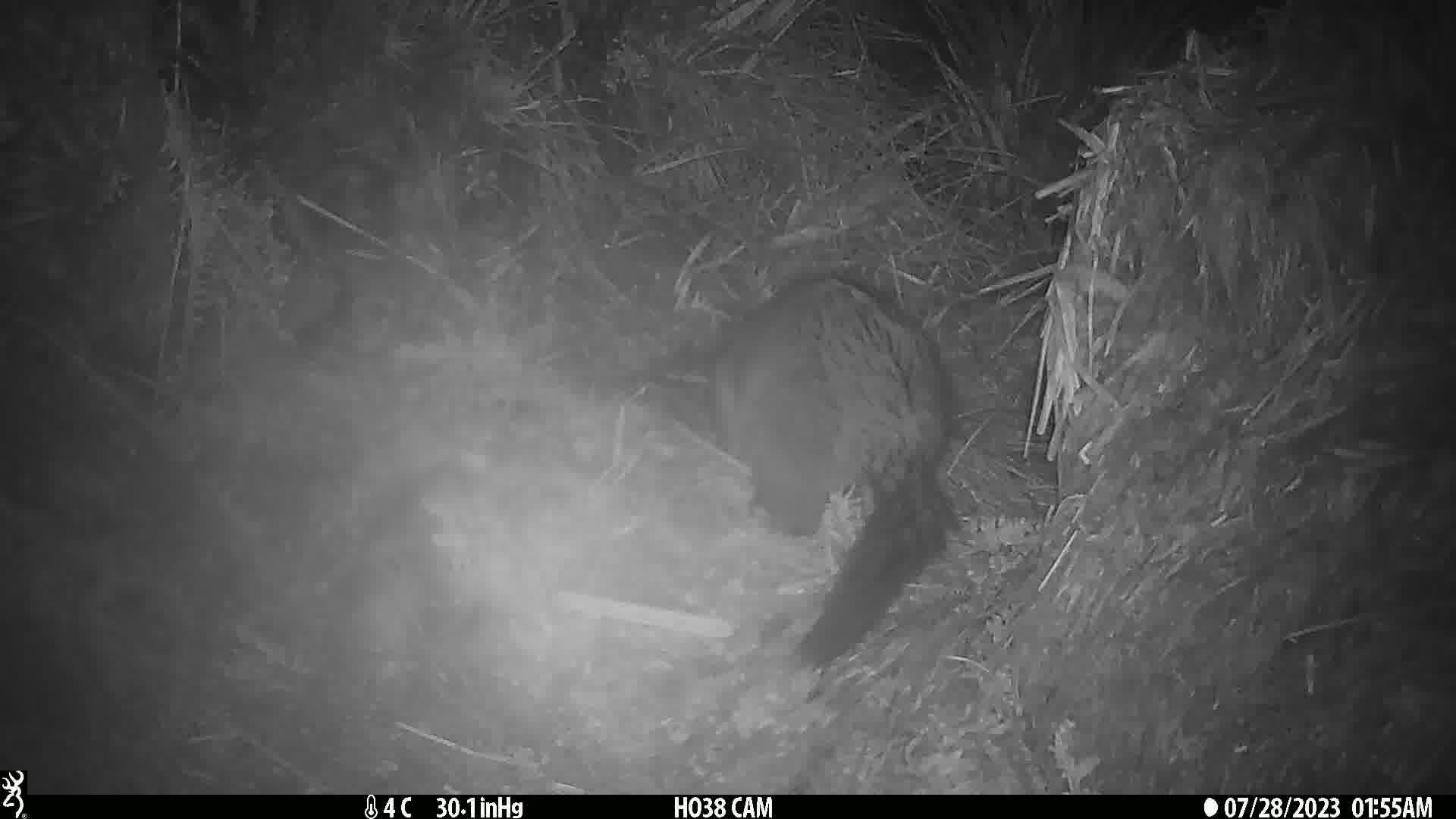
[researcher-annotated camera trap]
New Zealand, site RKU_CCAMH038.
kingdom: Animalia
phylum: Chordata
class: Mammalia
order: Diprotodontia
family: Phalangeridae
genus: Trichosurus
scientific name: Trichosurus vulpecula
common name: common brushtail possum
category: possum